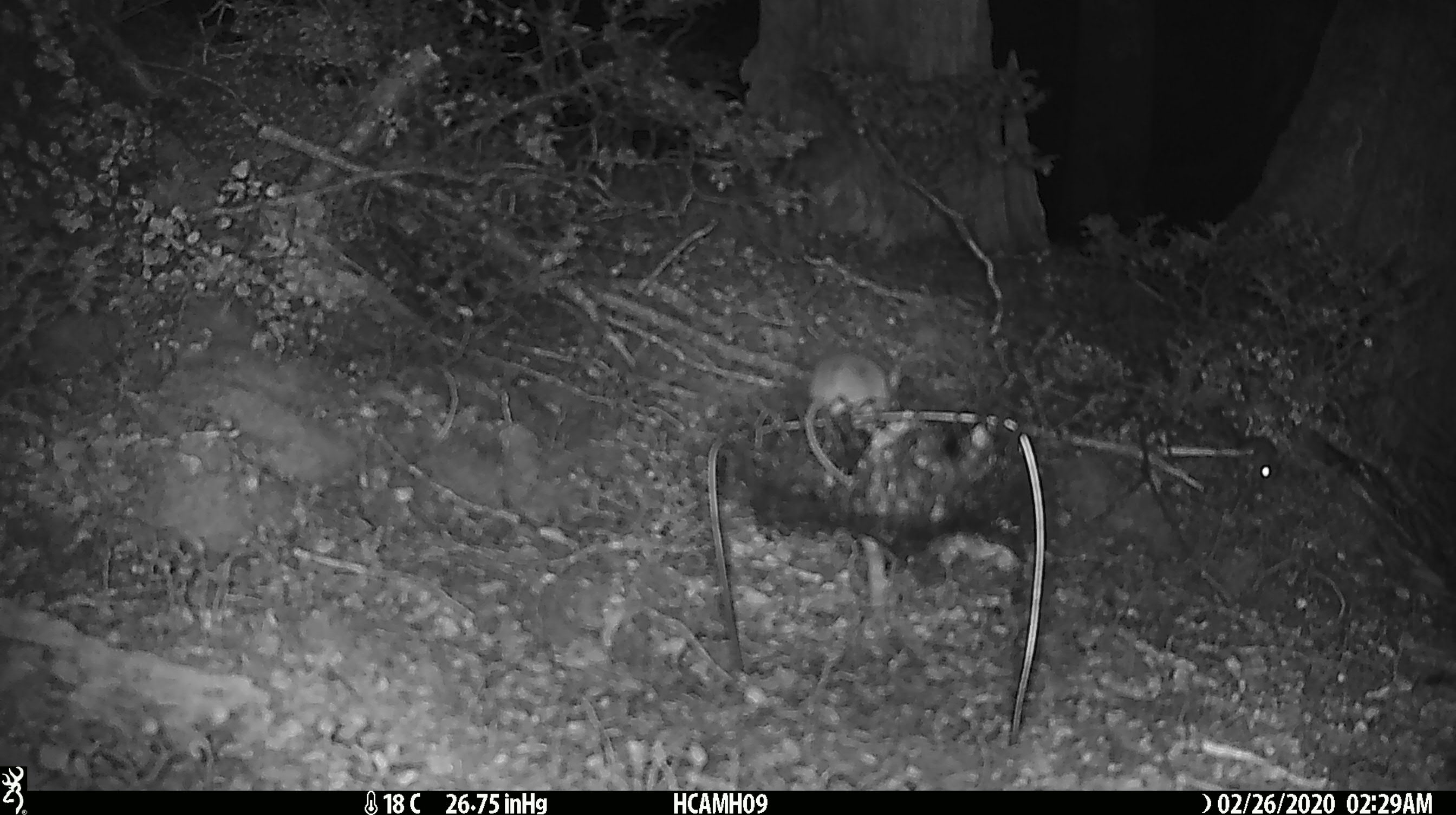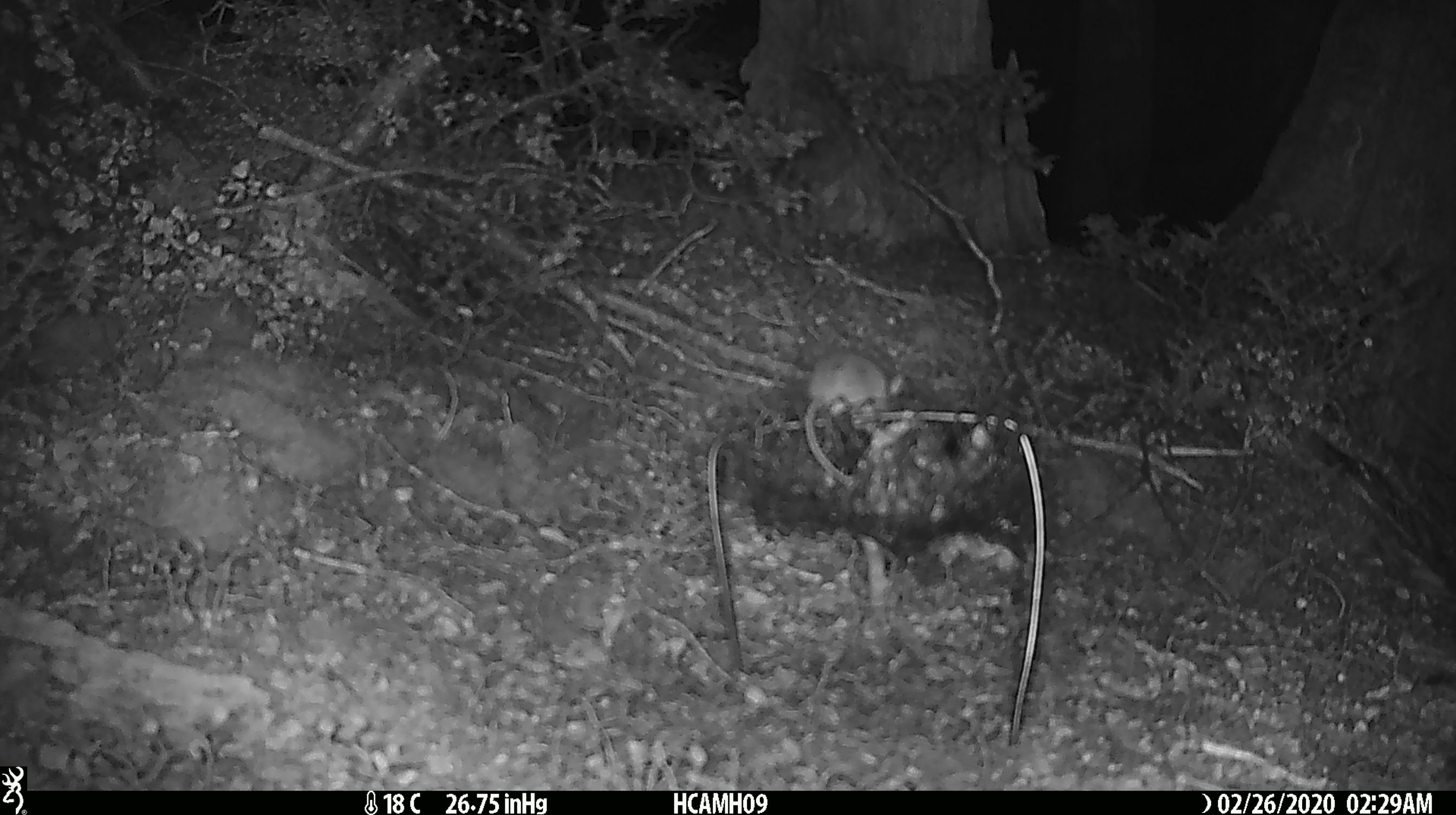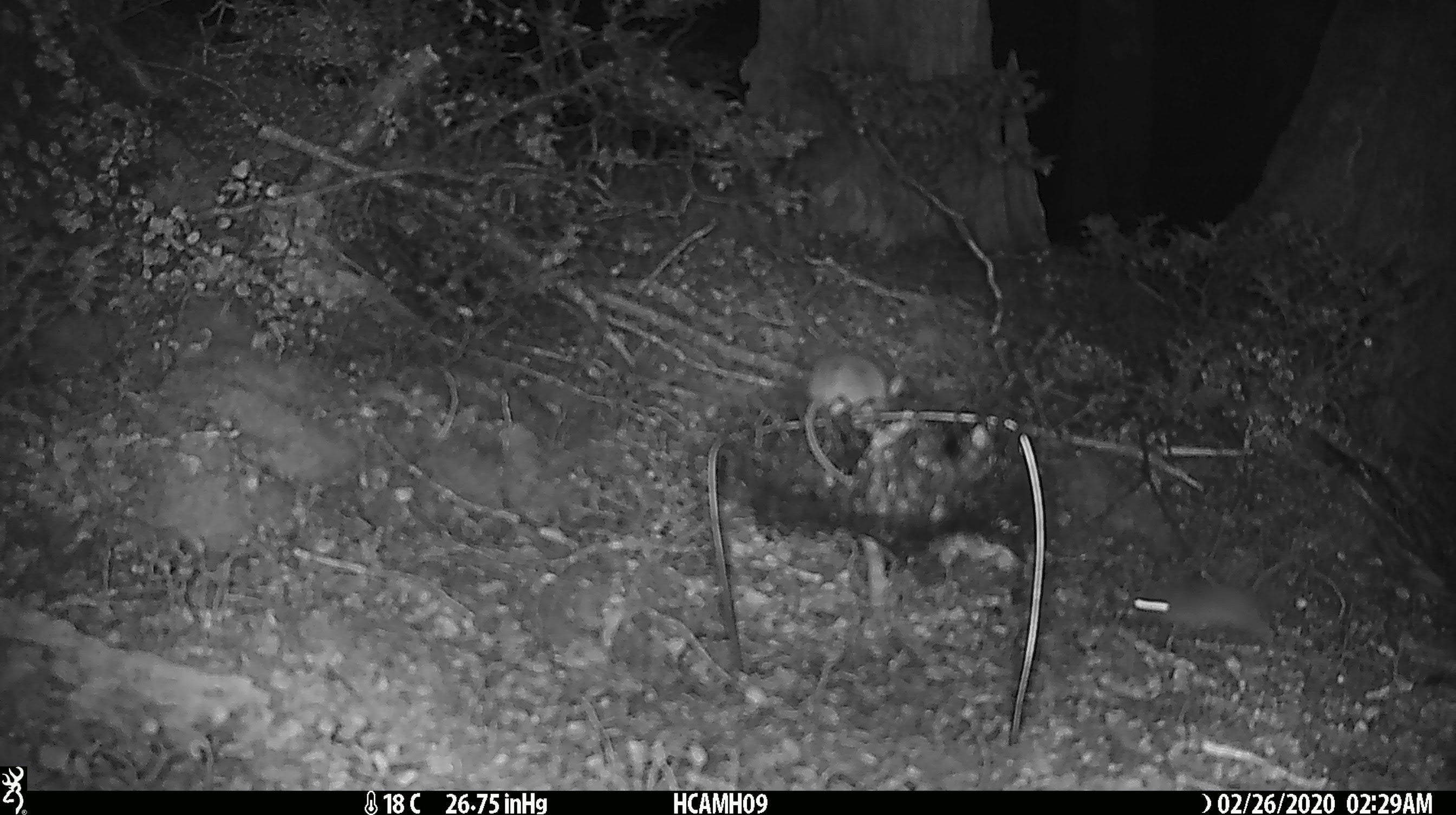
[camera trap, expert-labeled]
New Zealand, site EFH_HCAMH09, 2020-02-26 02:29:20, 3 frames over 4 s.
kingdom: Animalia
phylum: Chordata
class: Mammalia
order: Rodentia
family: Muridae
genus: Mus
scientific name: Mus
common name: mouse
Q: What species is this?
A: Mouse (Mus).